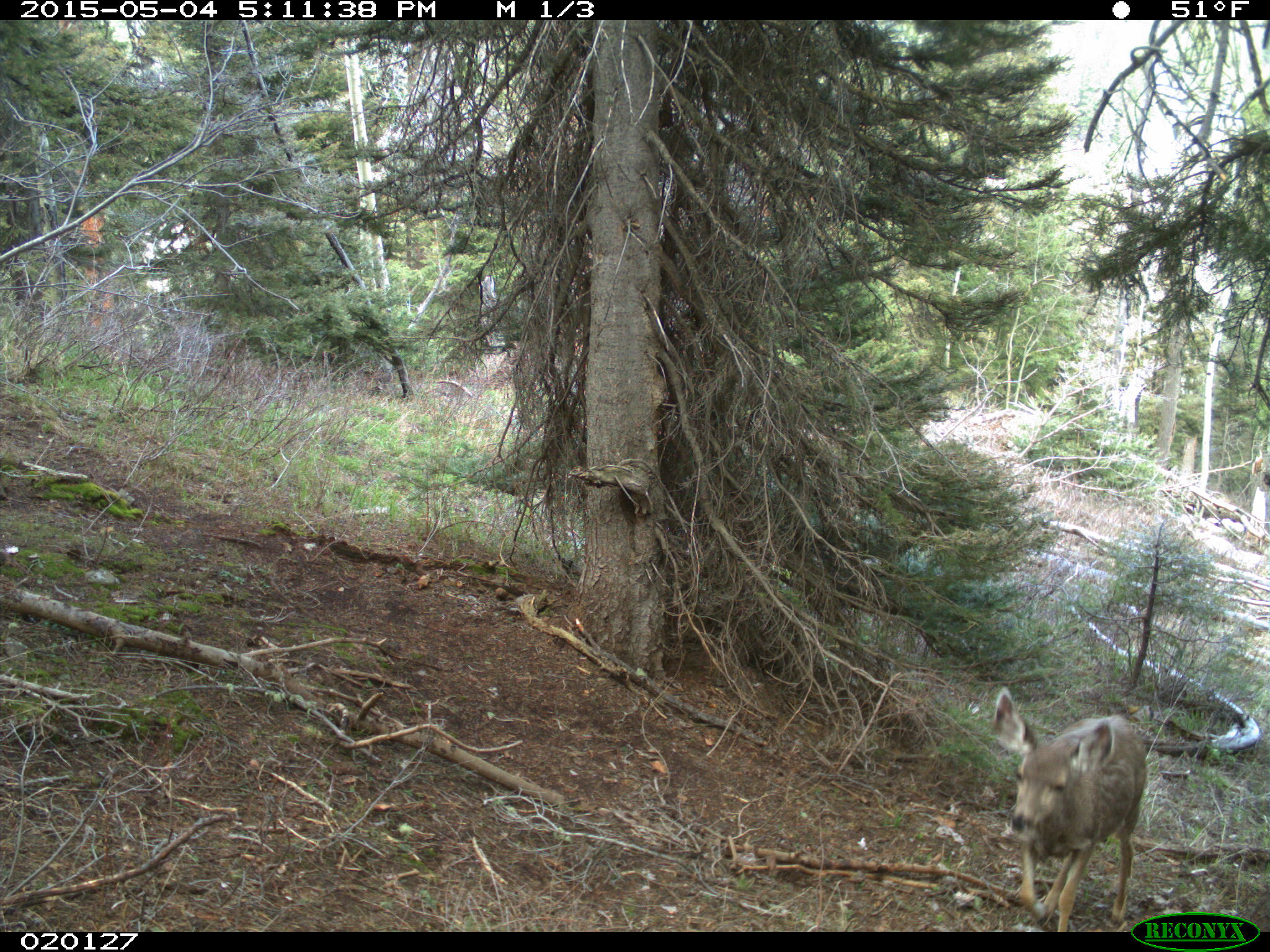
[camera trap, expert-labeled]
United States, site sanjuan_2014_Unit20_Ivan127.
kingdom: Animalia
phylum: Chordata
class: Mammalia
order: Artiodactyla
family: Cervidae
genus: Odocoileus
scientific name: Odocoileus hemionus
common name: mule deer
Odocoileus hemionus (mule deer).